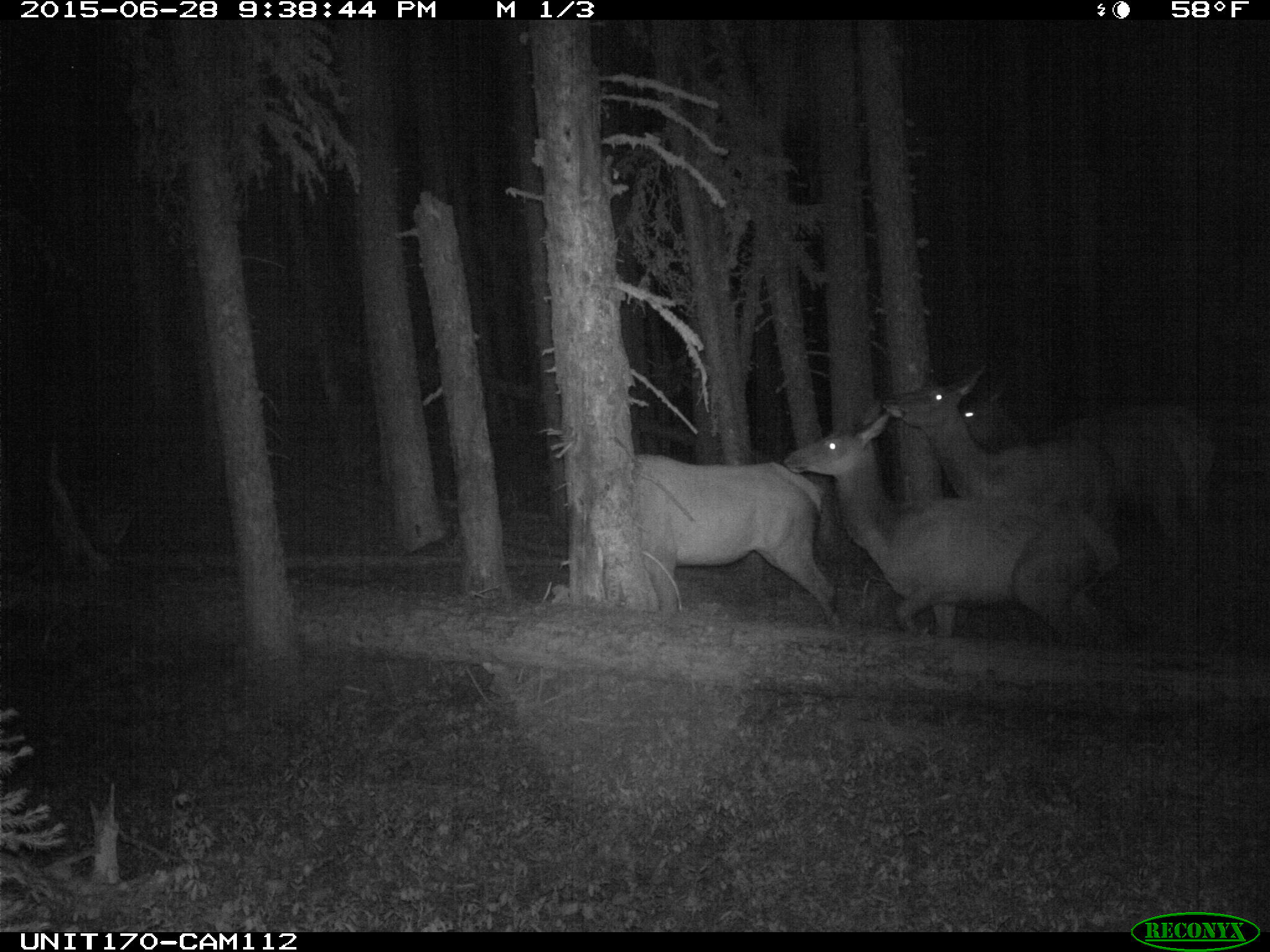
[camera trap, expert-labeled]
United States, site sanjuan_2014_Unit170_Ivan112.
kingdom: Animalia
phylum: Chordata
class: Mammalia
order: Artiodactyla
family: Cervidae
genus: Cervus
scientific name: Cervus elaphus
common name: red deer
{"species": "Cervus elaphus (red deer)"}